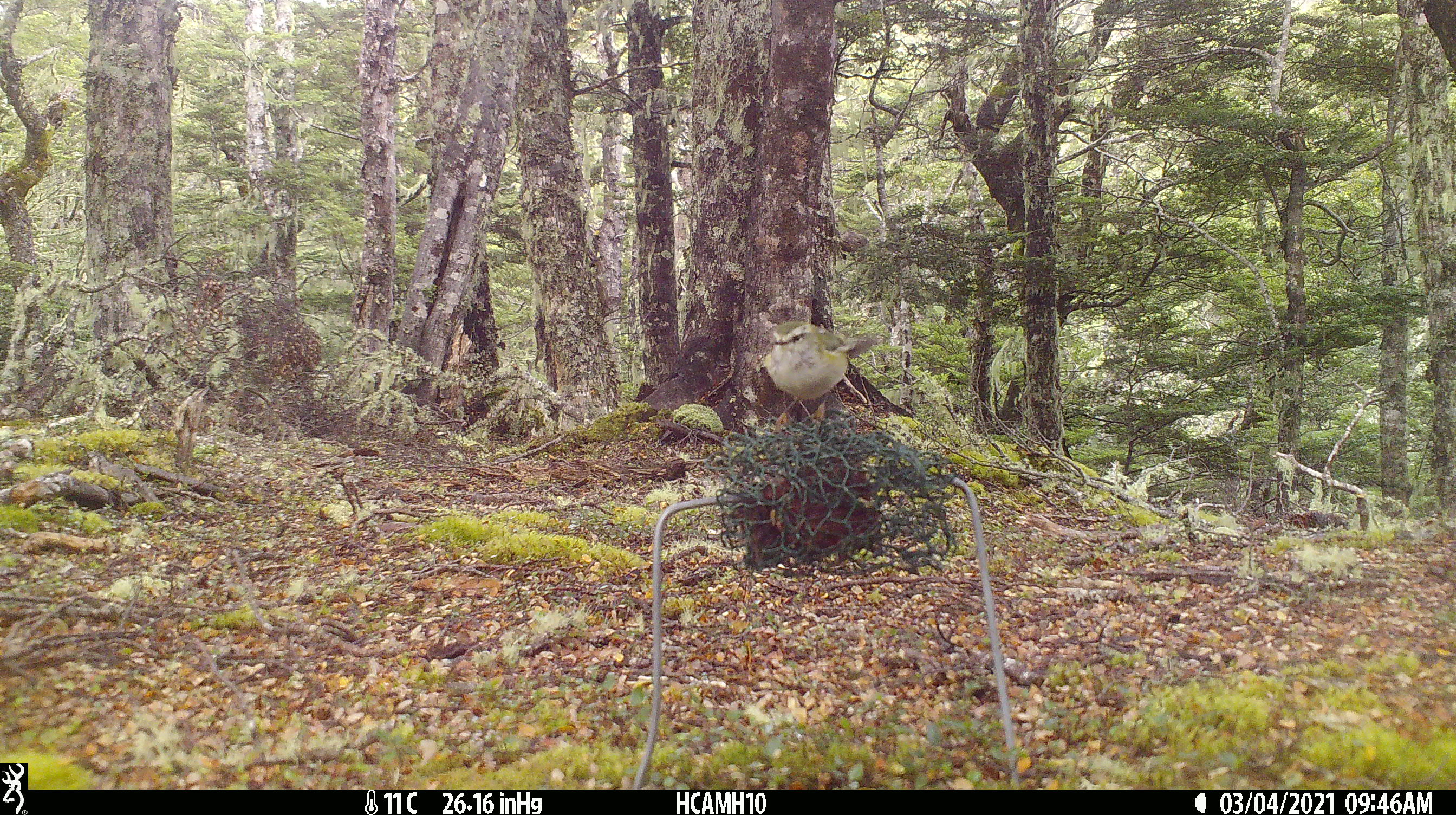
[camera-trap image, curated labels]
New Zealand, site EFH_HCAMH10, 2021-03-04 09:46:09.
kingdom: Animalia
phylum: Chordata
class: Aves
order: Passeriformes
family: Acanthisittidae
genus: Acanthisitta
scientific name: Acanthisitta chloris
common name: rifleman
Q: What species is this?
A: Rifleman (Acanthisitta chloris).